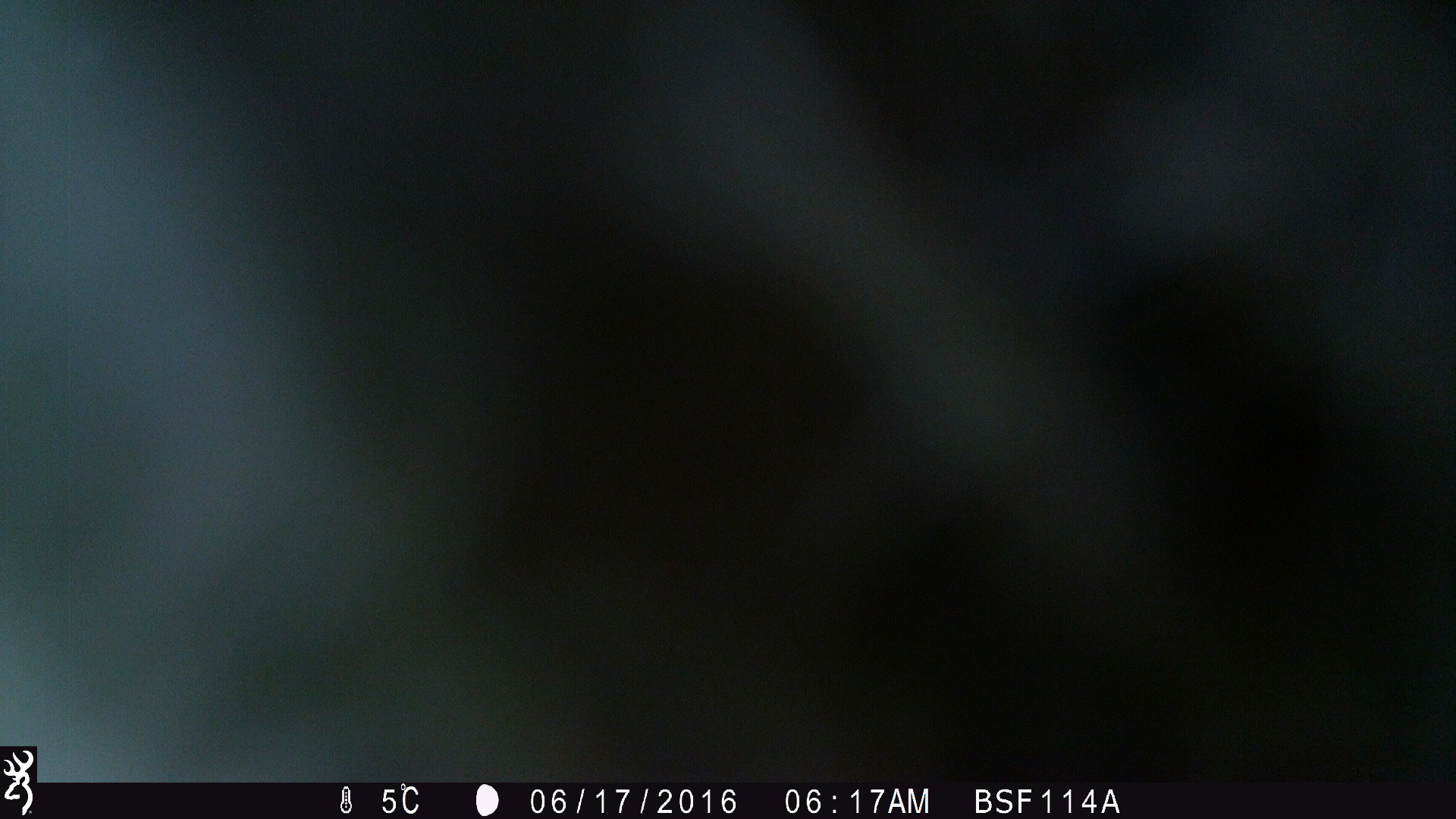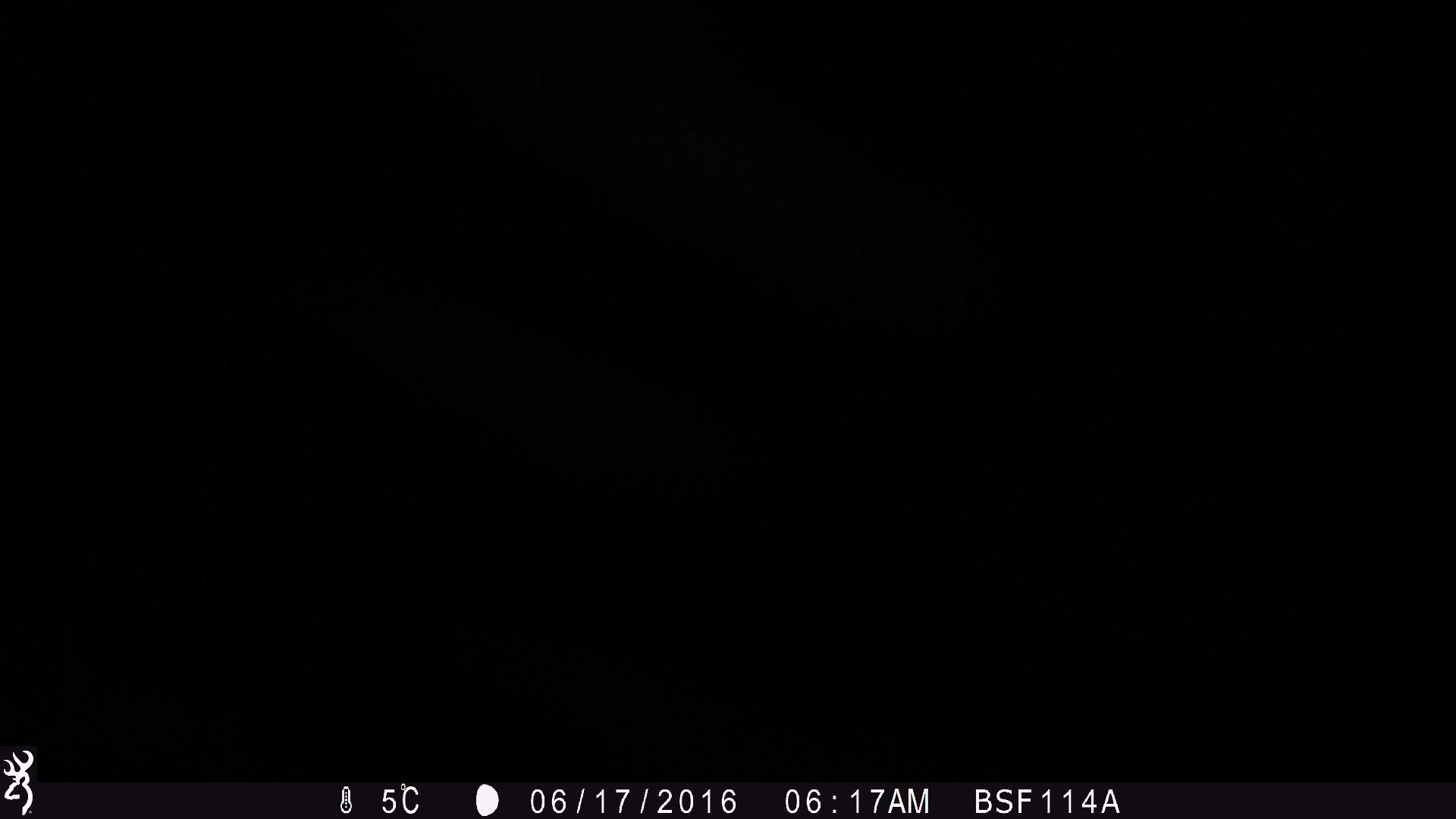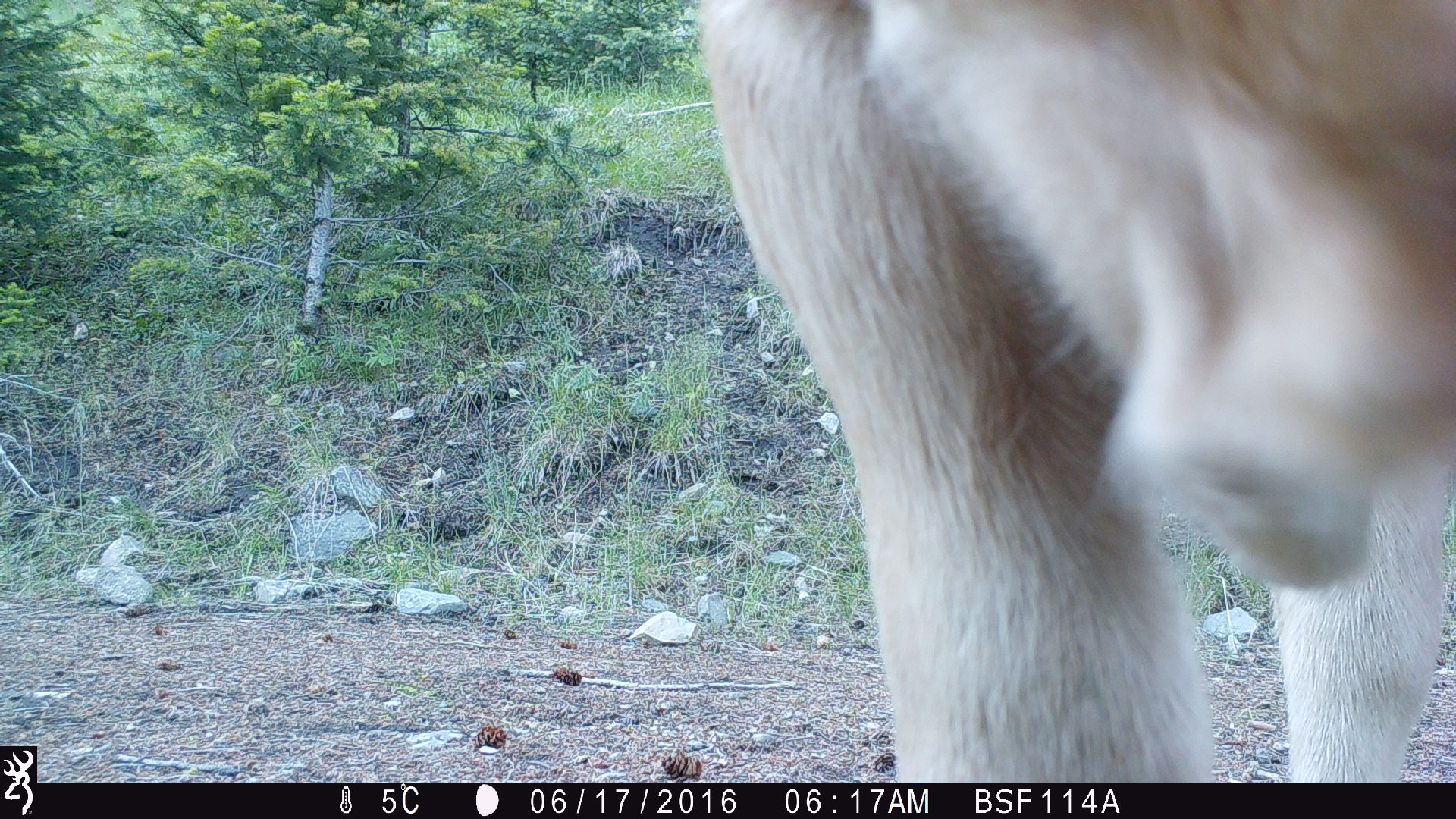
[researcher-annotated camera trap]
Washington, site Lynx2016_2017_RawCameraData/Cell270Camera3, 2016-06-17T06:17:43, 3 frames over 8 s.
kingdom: Animalia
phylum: Chordata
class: Mammalia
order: Artiodactyla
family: Bovidae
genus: Bos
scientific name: Bos taurus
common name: domestic cattle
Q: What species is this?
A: Domestic cattle (Bos taurus).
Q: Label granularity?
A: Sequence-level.